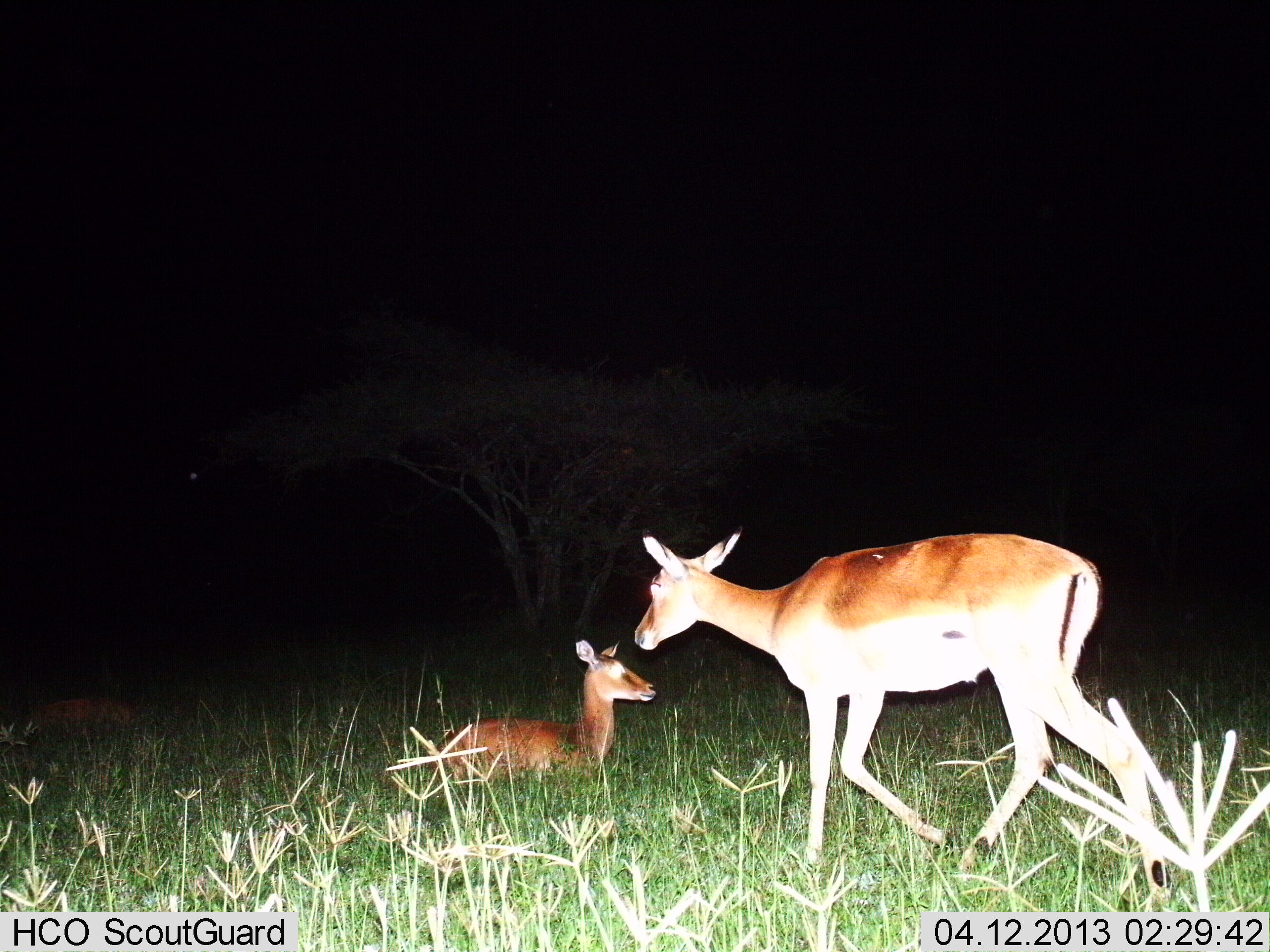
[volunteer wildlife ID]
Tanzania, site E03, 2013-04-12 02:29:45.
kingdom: Animalia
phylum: Chordata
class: Mammalia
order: Artiodactyla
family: Bovidae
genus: Aepyceros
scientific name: Aepyceros melampus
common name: impala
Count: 2.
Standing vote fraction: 18%.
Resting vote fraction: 100%.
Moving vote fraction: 73%.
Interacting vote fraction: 0%.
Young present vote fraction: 18%.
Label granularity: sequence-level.